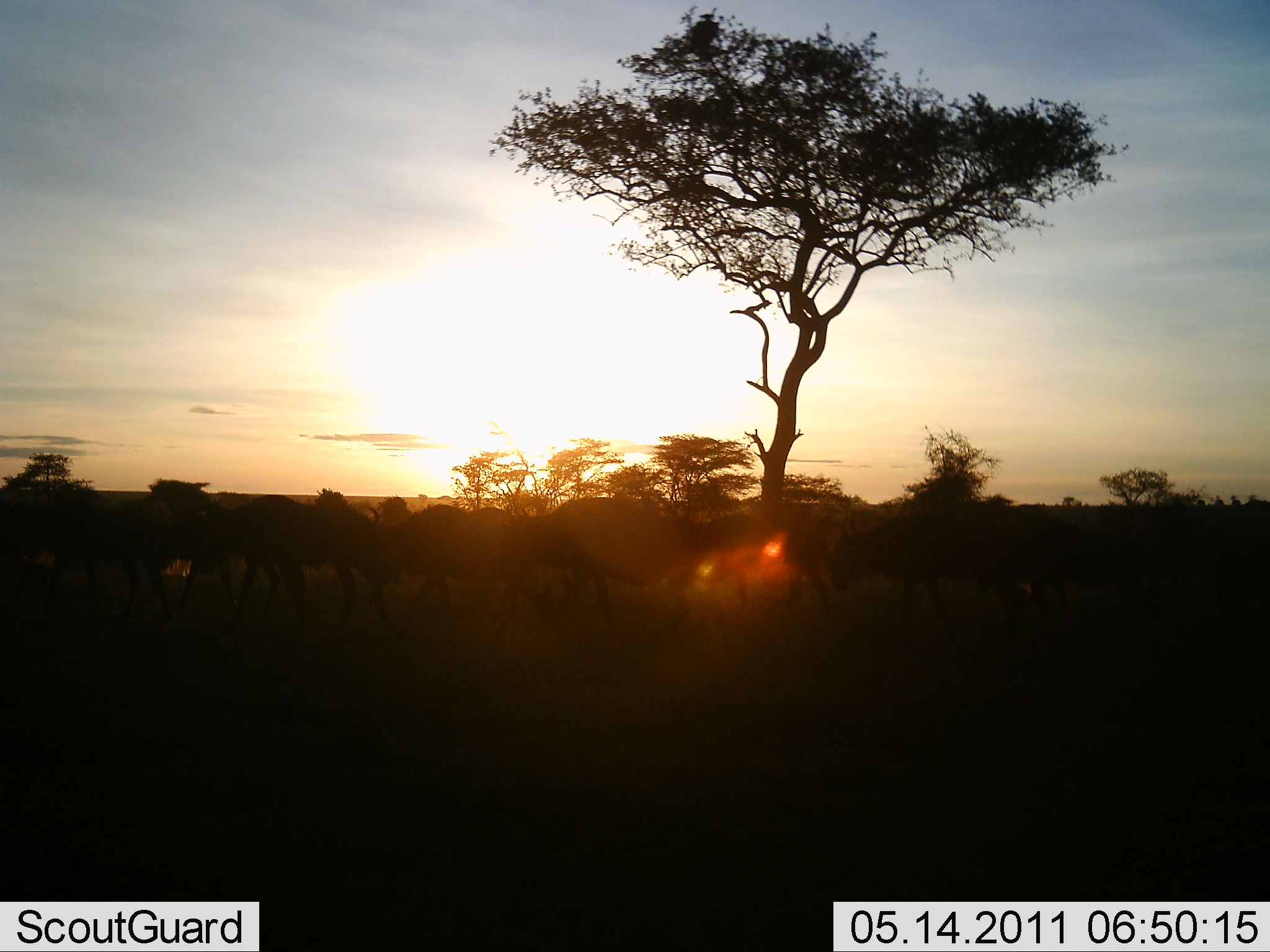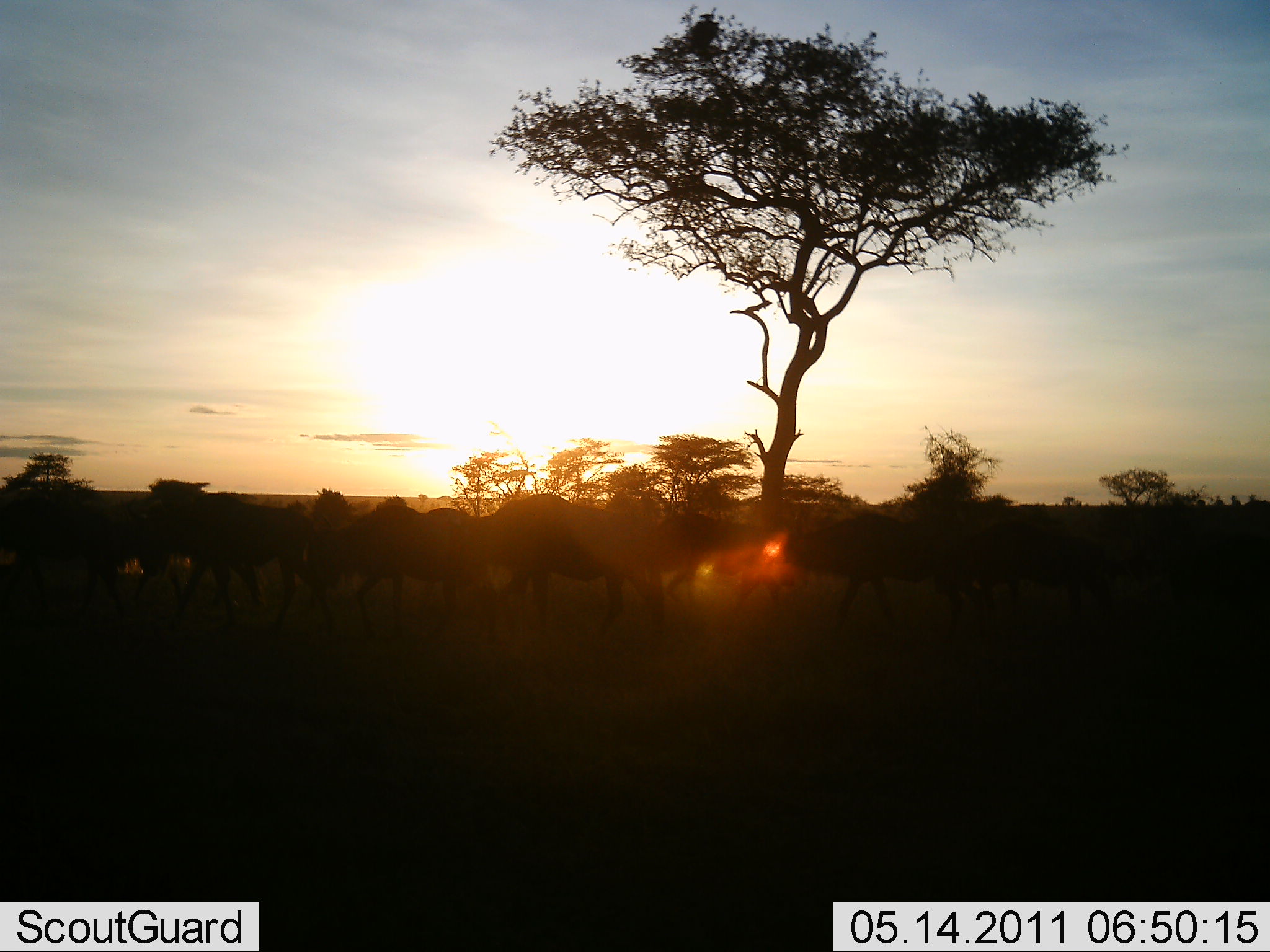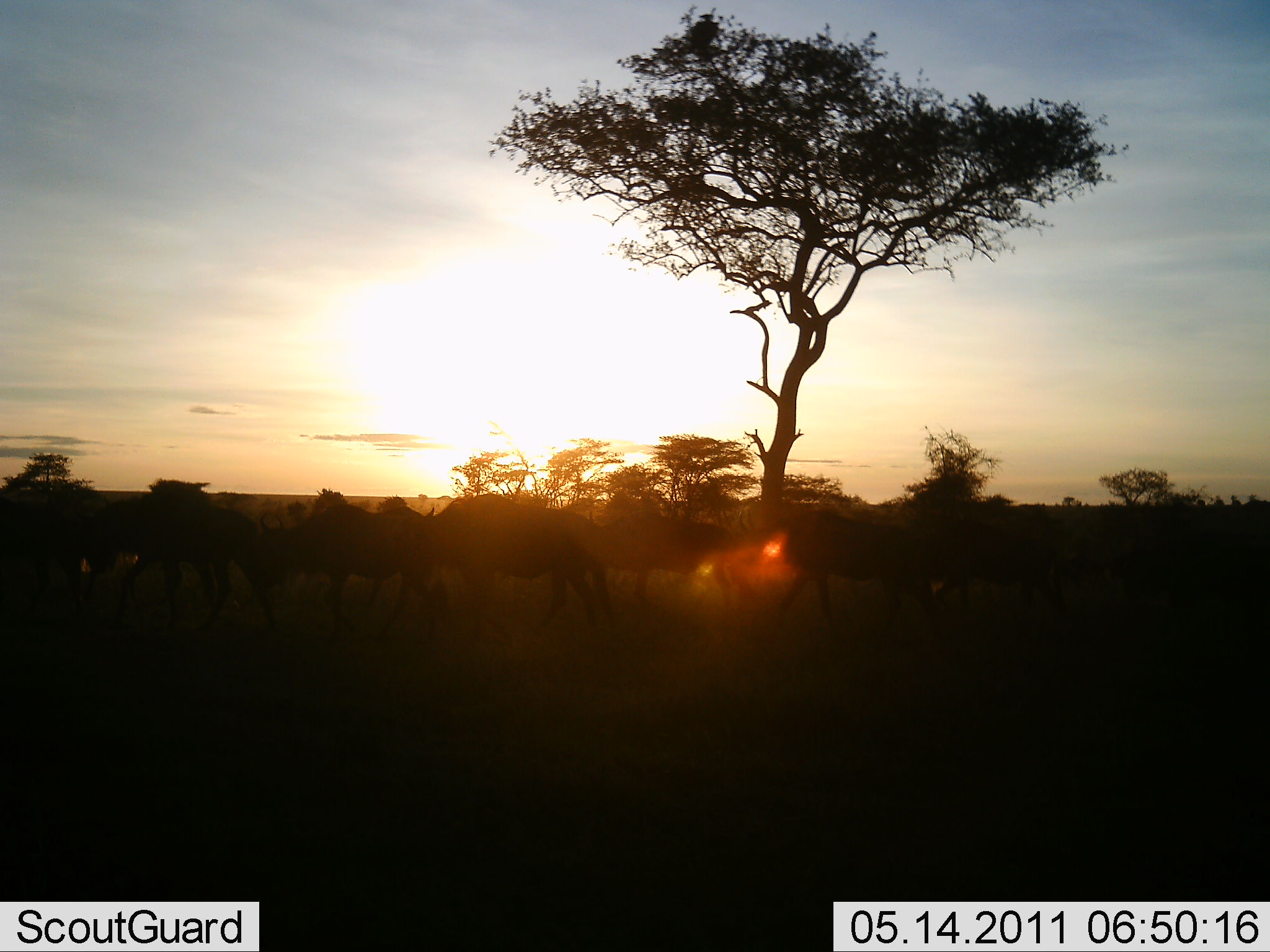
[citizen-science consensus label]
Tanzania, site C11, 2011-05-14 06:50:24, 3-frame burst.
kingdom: Animalia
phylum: Chordata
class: Mammalia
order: Artiodactyla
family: Bovidae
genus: Connochaetes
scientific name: Connochaetes taurinus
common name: blue wildebeest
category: wildebeest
Wildebeest (blue wildebeest) (Connochaetes taurinus), count 11-50. Behavior (volunteer vote fractions): standing 0%, resting 0%, moving 100%, interacting 0%. Young present (vote fraction): 0%. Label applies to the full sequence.